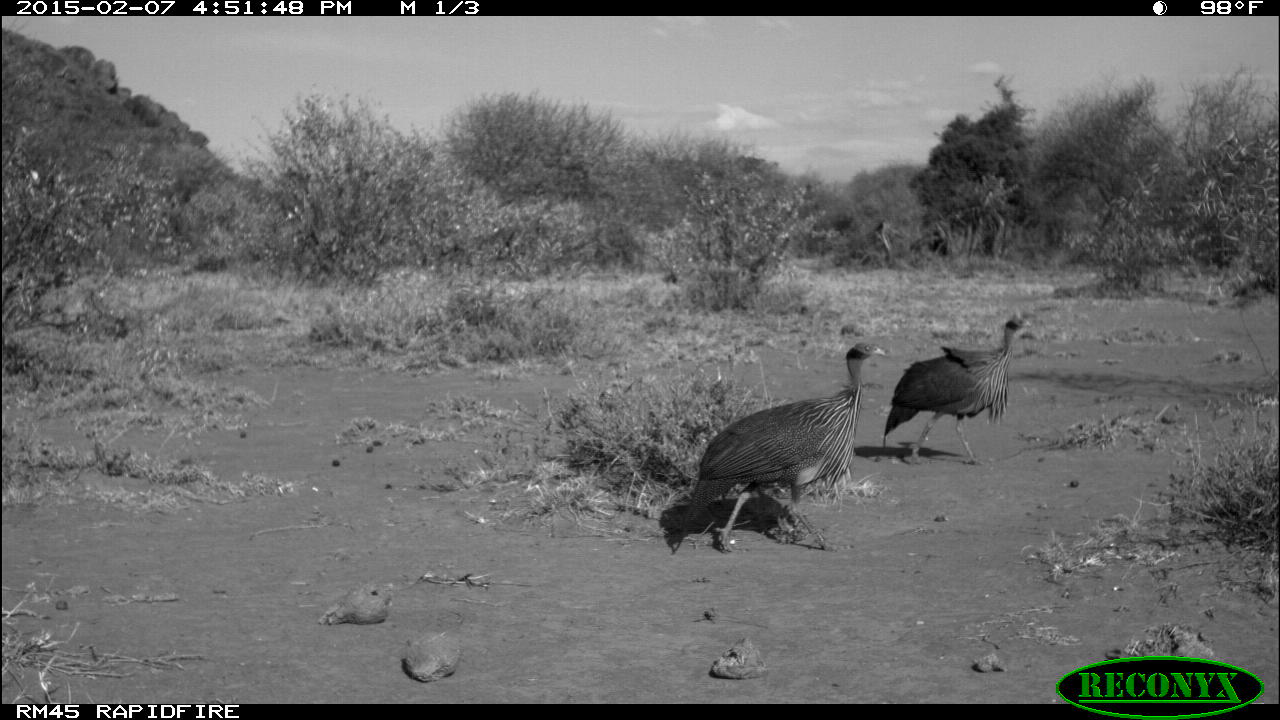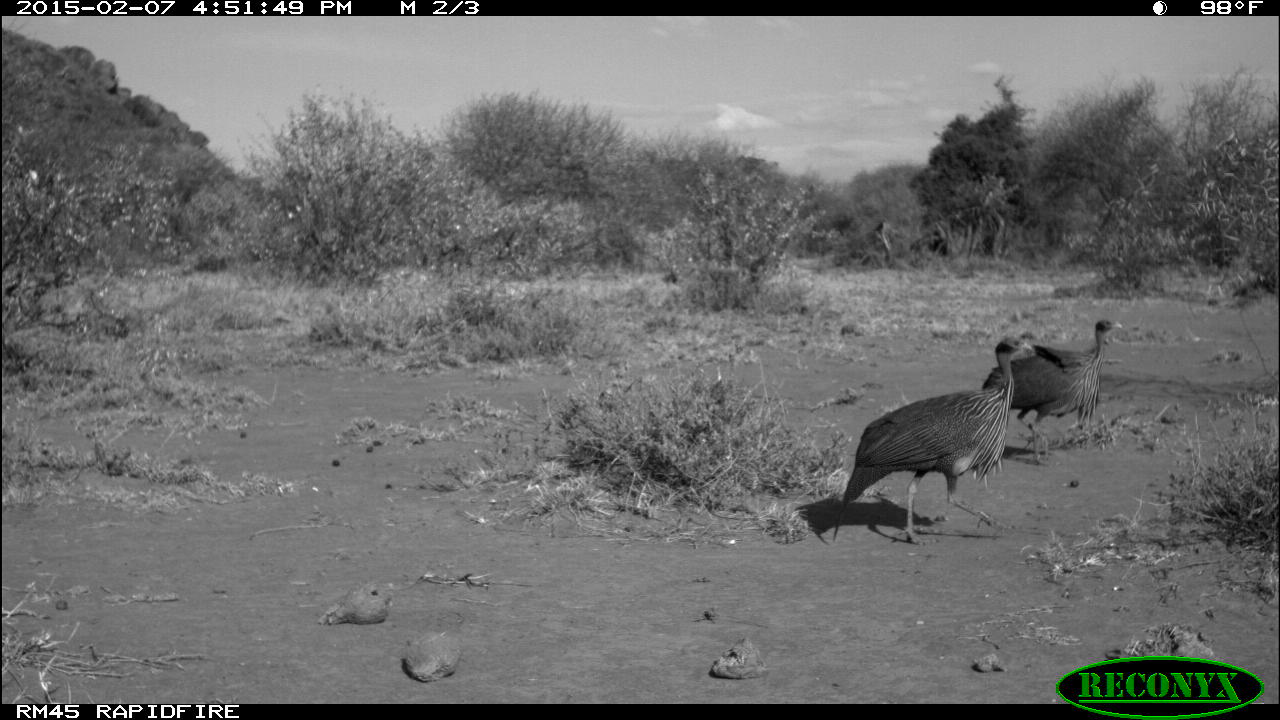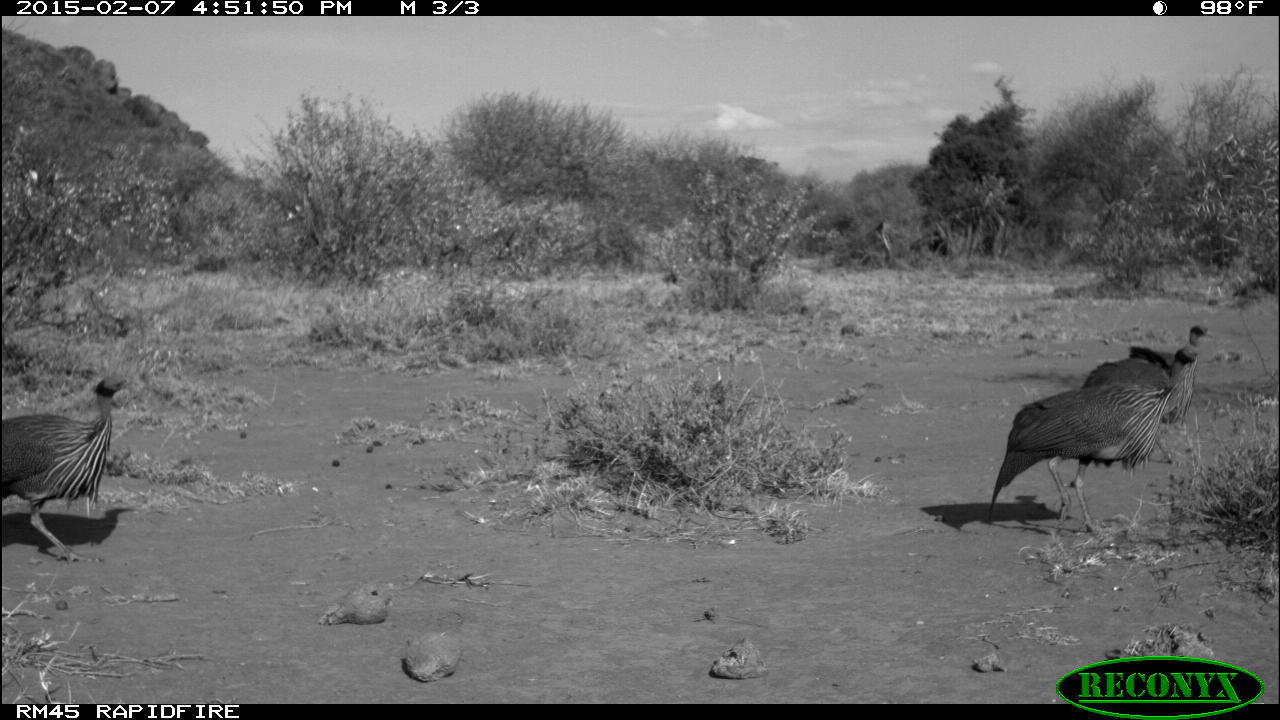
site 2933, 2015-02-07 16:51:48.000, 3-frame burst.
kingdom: Animalia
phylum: Chordata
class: Aves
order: Galliformes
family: Numididae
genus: Acryllium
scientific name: Acryllium vulturinum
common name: vulturine guineafowl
Acryllium vulturinum (vulturine guineafowl), count 4.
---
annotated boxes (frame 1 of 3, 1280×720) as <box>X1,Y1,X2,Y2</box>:
acryllium vulturinum: <box>667,339,884,554</box>; <box>882,309,1036,465</box>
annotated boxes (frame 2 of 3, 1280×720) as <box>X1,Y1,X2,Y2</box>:
acryllium vulturinum: <box>834,330,1035,543</box>; <box>982,317,1123,465</box>